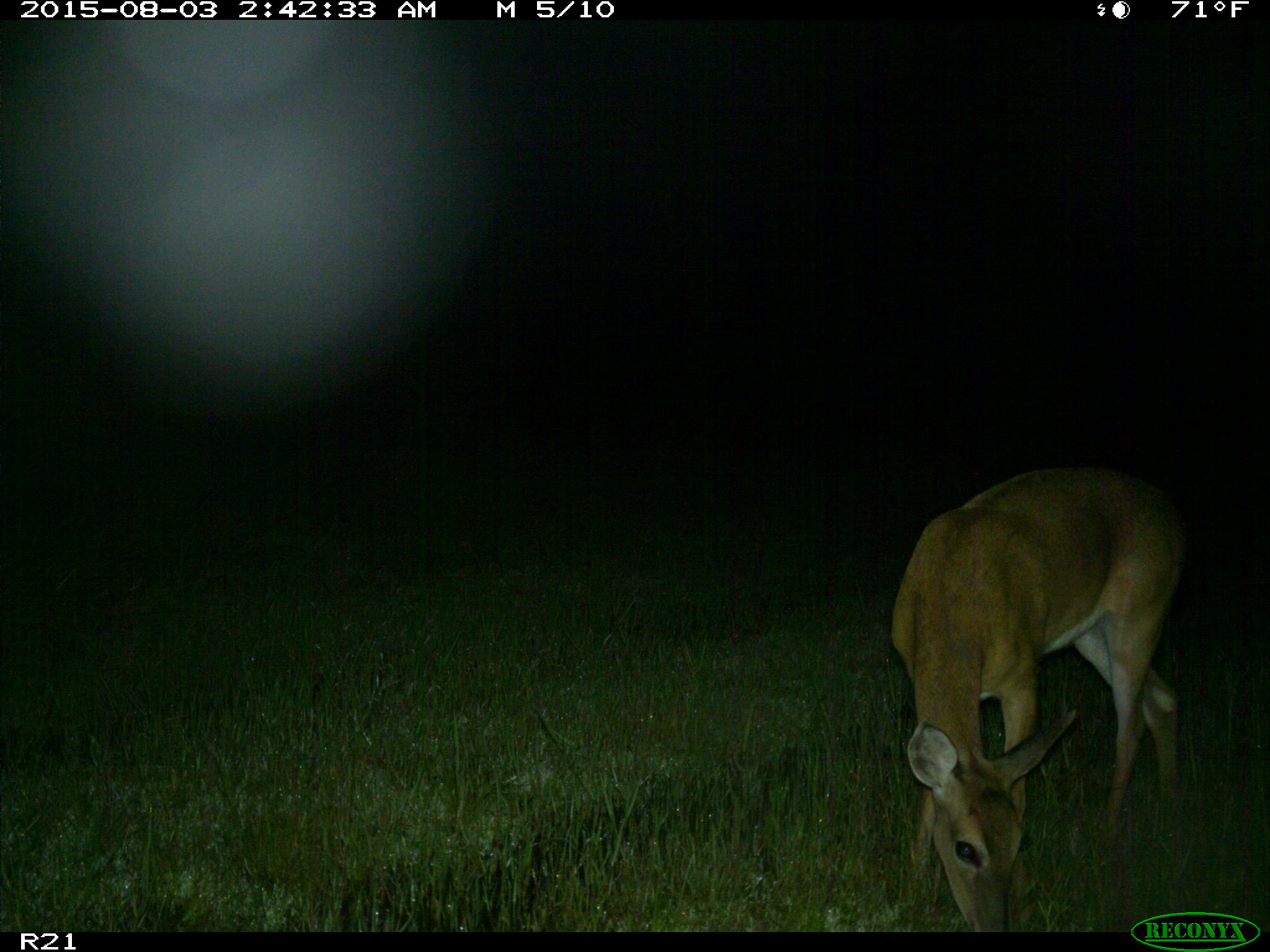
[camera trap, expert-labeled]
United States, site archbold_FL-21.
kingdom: Animalia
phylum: Chordata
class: Mammalia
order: Artiodactyla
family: Cervidae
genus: Odocoileus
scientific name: Odocoileus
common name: deer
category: unidentified deer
Unidentified deer (deer) (Odocoileus).